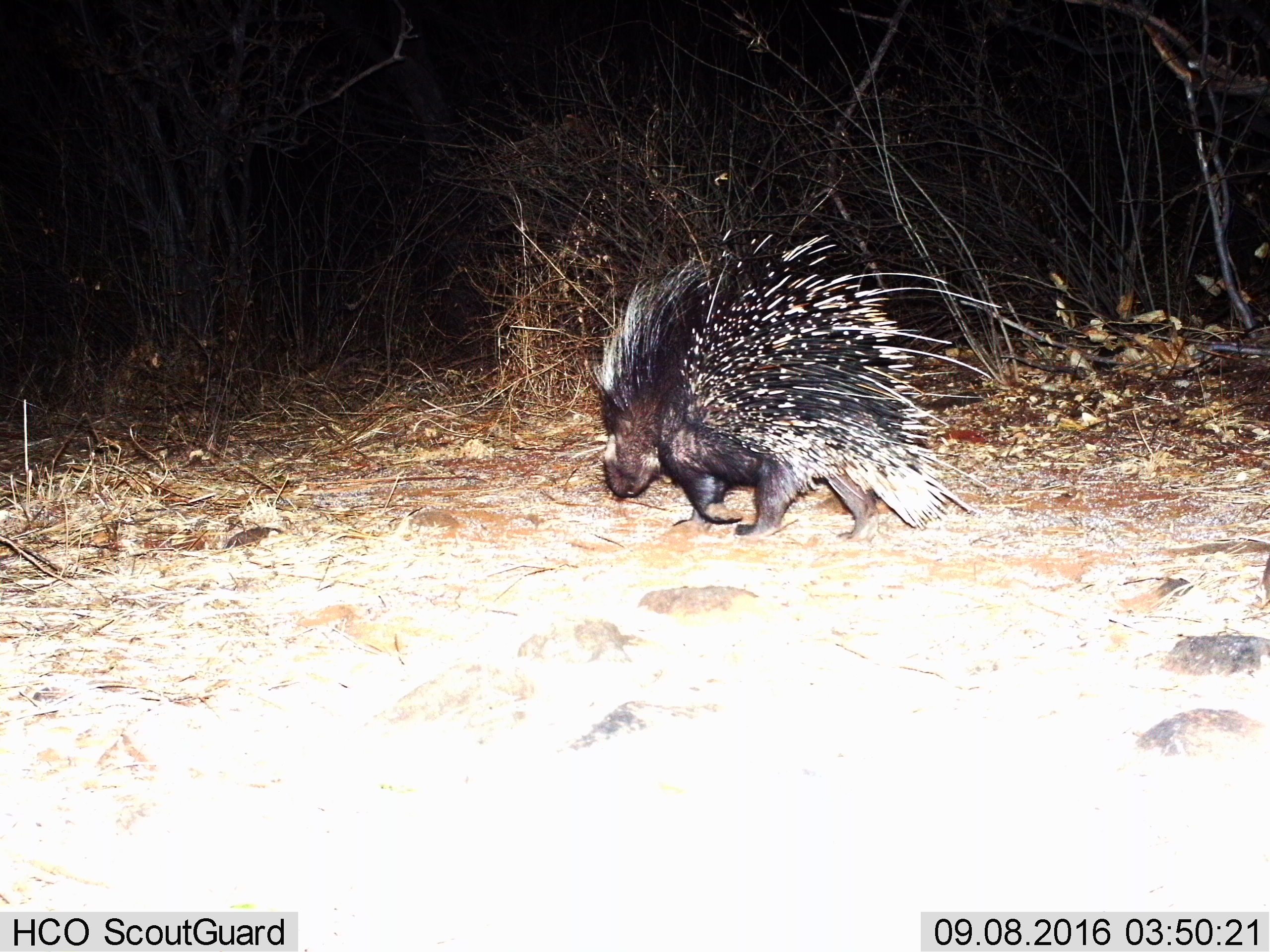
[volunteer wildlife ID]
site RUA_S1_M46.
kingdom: Animalia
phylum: Chordata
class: Mammalia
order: Rodentia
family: Hystricidae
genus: Hystrix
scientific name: Hystrix cristata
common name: crested porcupine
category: porcupine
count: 1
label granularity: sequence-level